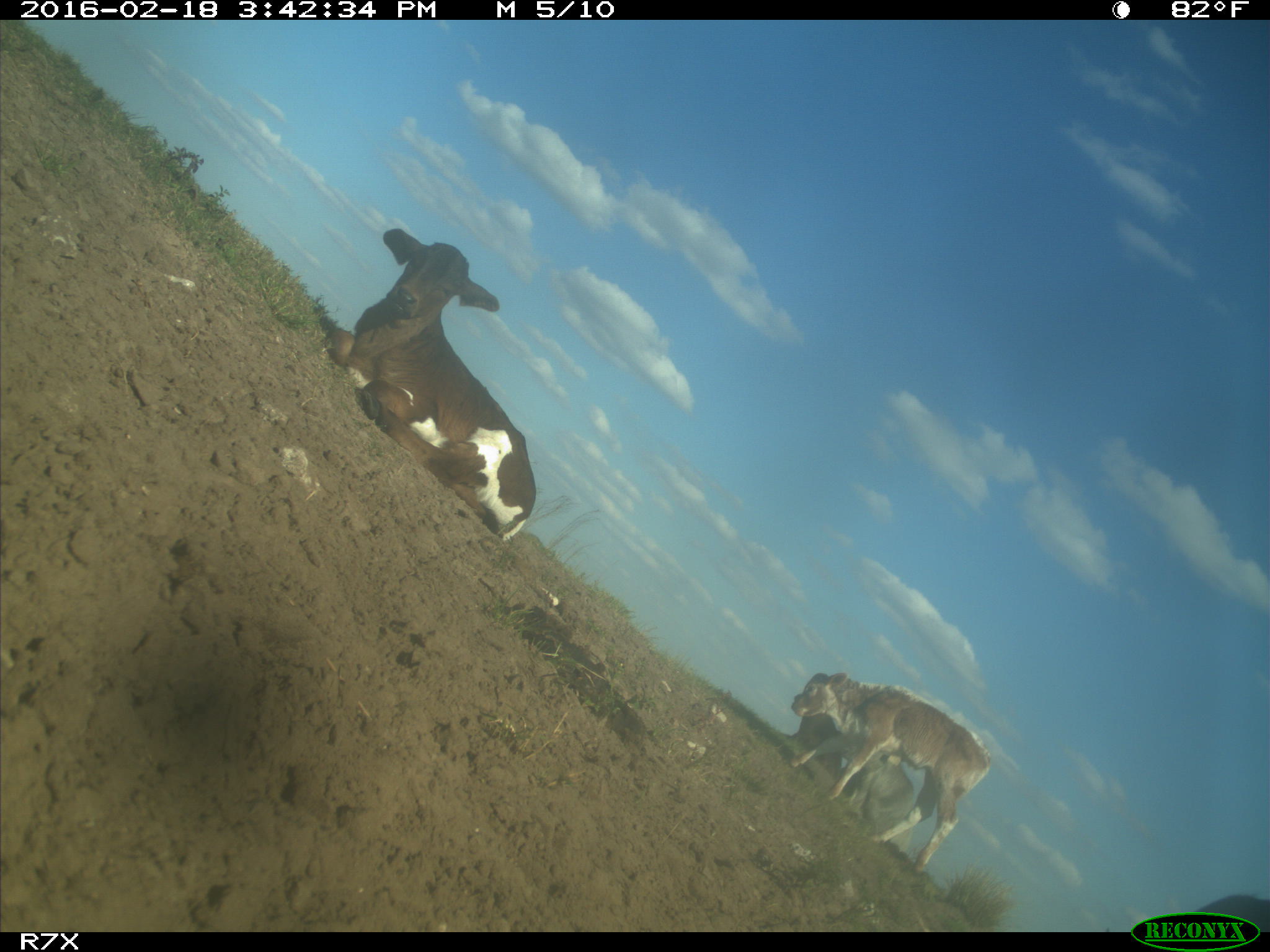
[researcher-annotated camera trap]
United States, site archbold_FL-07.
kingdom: Animalia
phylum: Chordata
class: Mammalia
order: Artiodactyla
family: Bovidae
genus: Bos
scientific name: Bos taurus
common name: domestic cow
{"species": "Bos taurus (domestic cow)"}